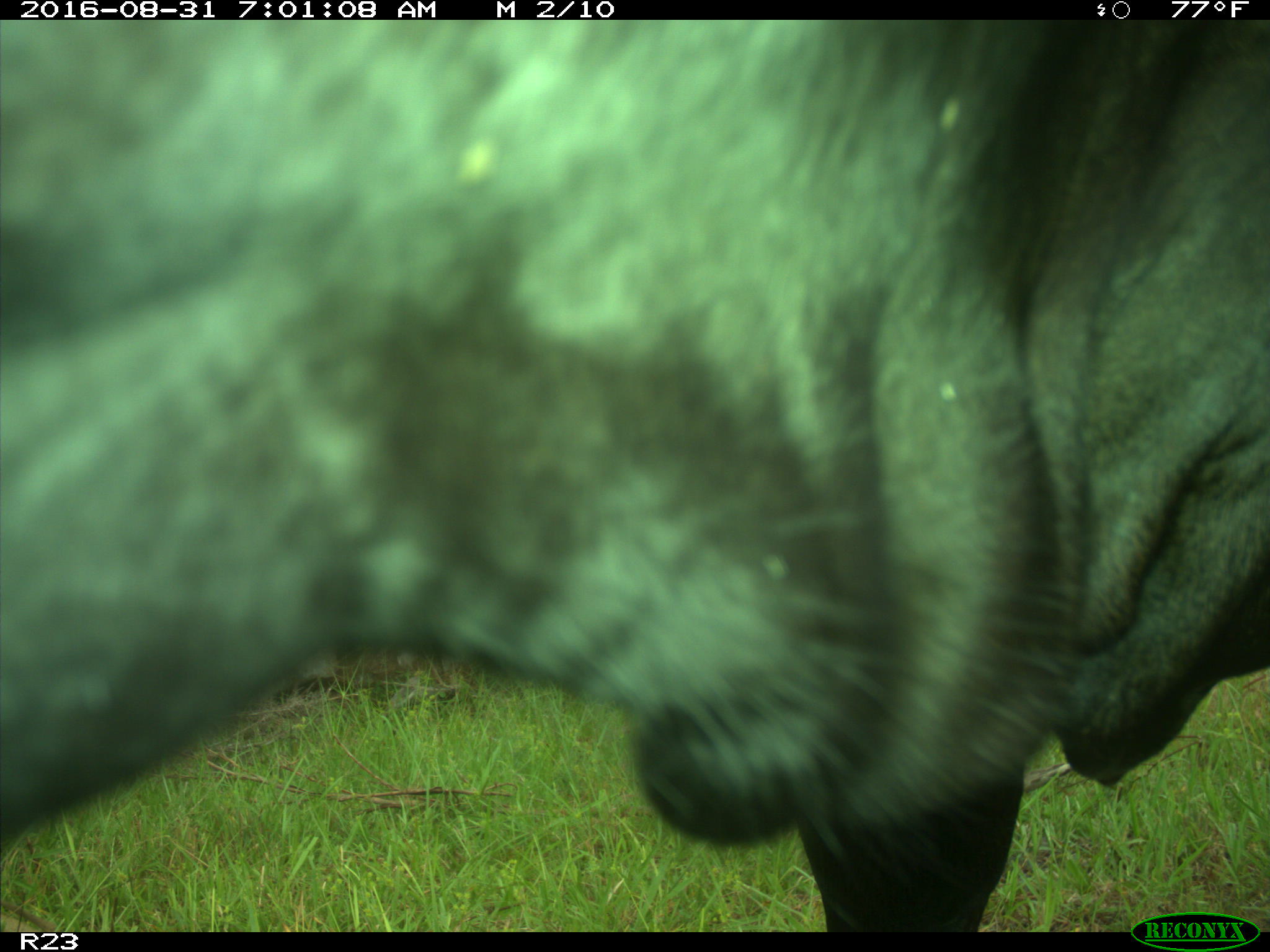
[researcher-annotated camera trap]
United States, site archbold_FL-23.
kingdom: Animalia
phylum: Chordata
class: Mammalia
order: Artiodactyla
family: Bovidae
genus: Bos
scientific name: Bos taurus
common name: domestic cow